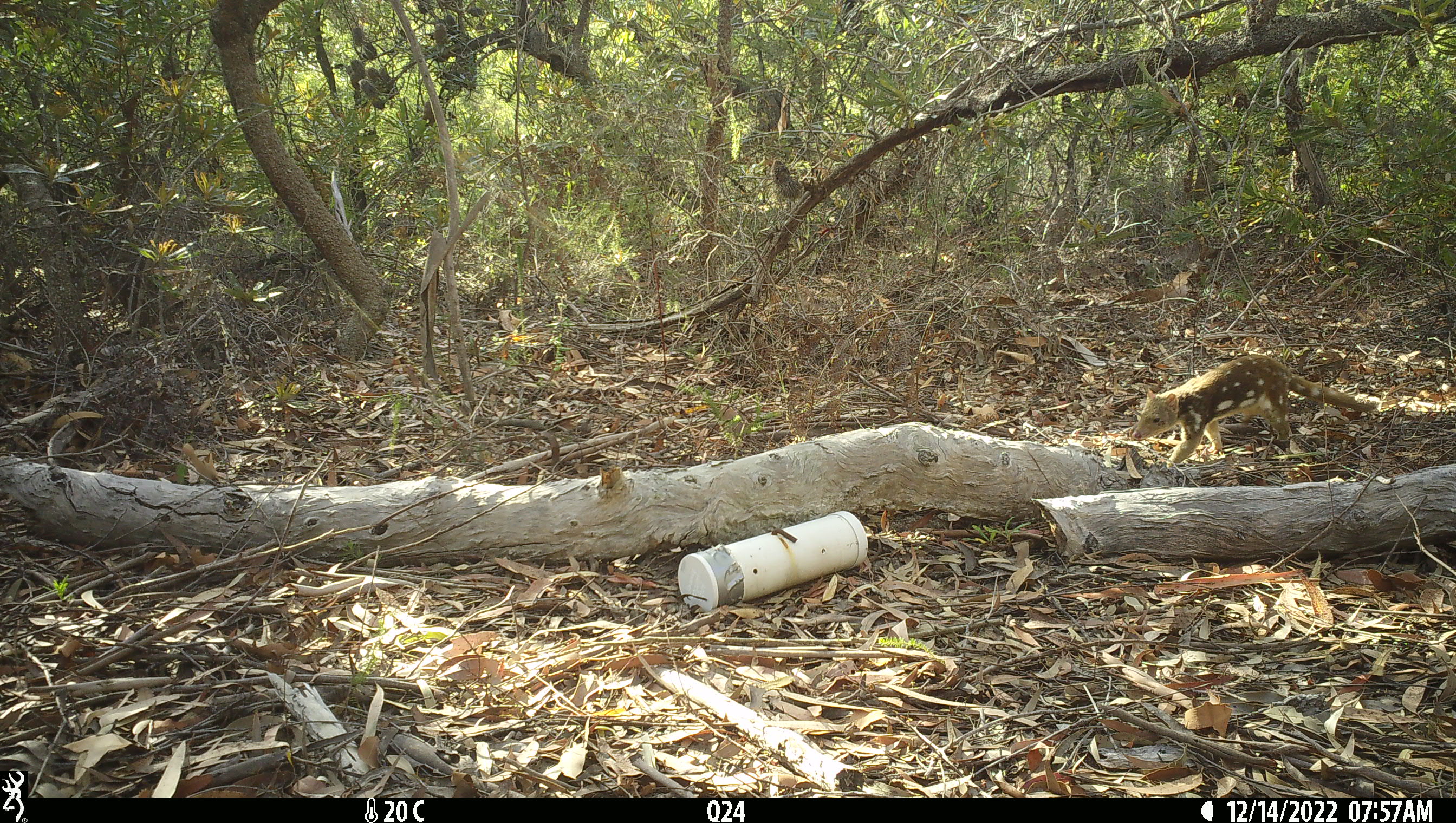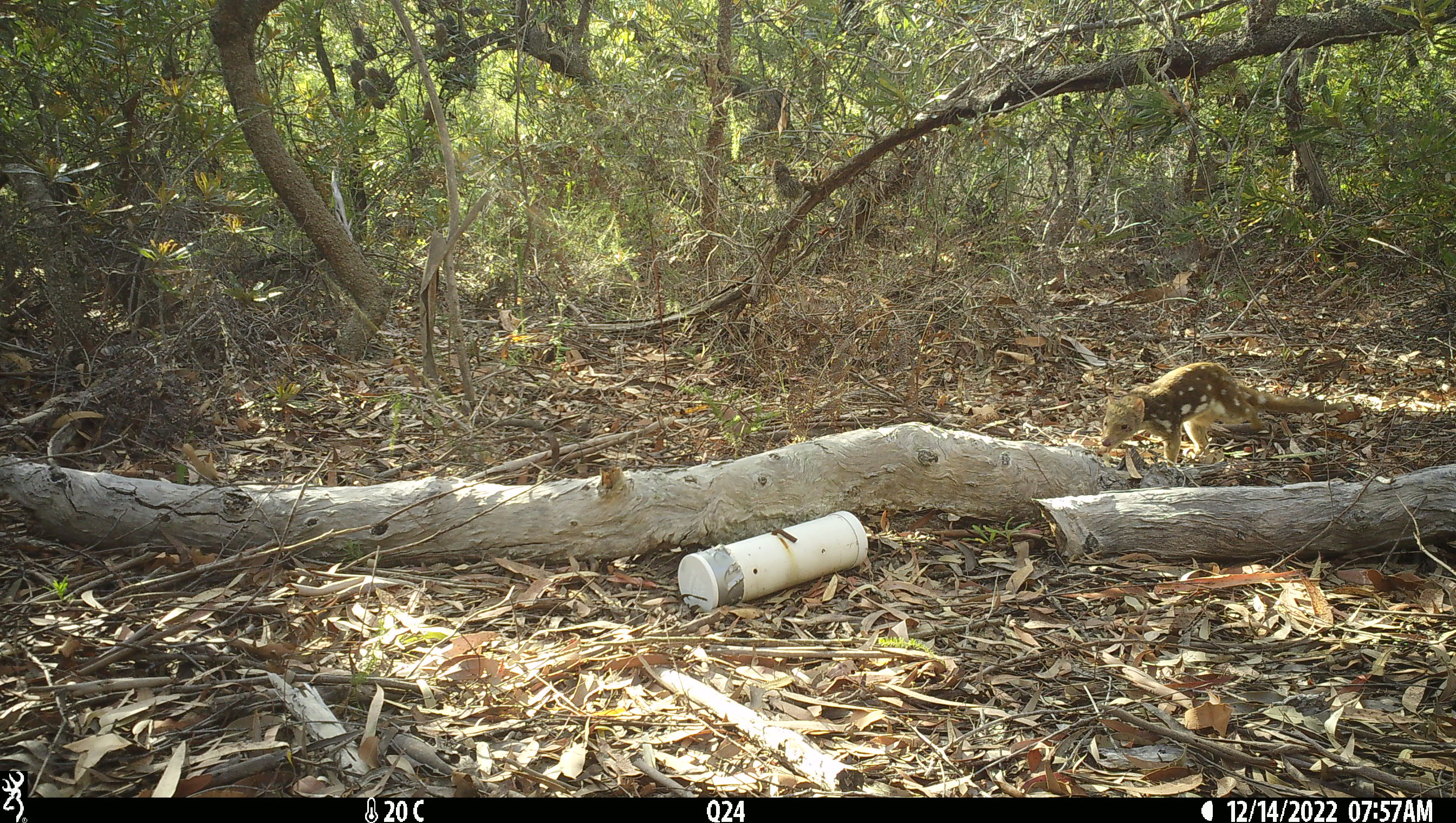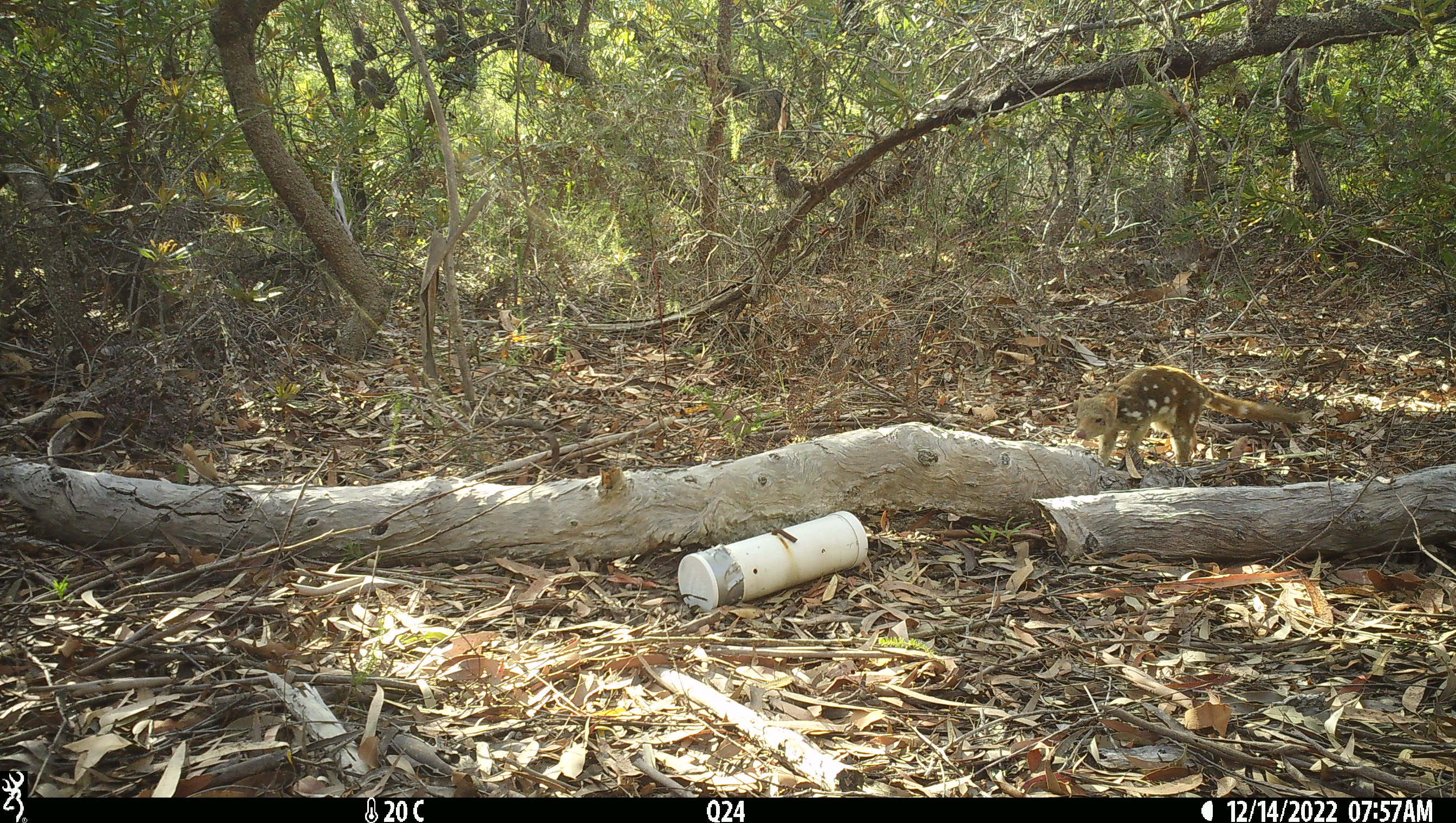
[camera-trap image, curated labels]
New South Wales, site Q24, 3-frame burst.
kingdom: Animalia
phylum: Chordata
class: Mammalia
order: Dasyuromorphia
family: Dasyuridae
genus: Dasyurus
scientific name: Dasyurus maculatus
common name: spotted-tailed quoll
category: quoll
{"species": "quoll (spotted-tailed quoll) (Dasyurus maculatus)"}